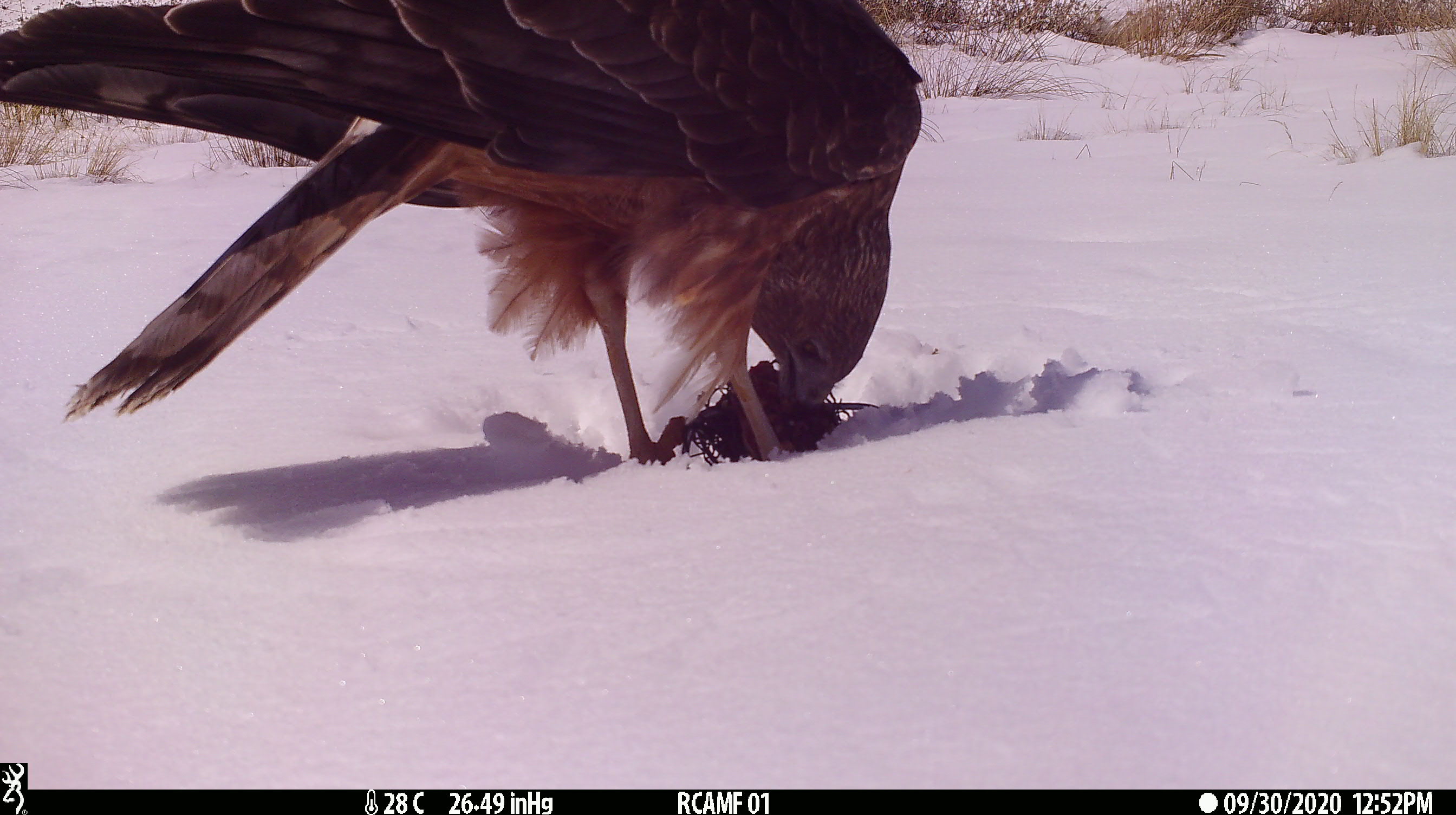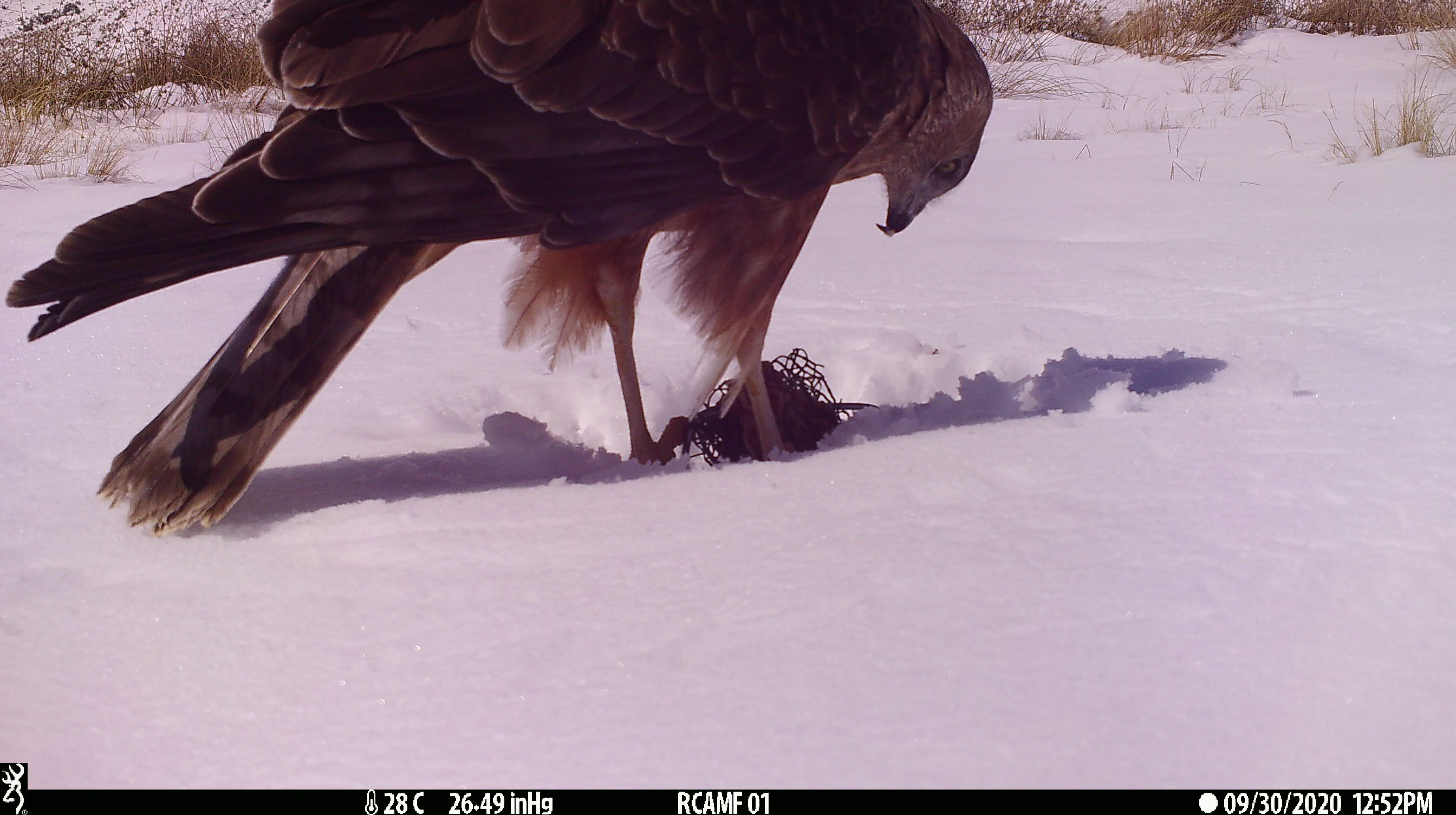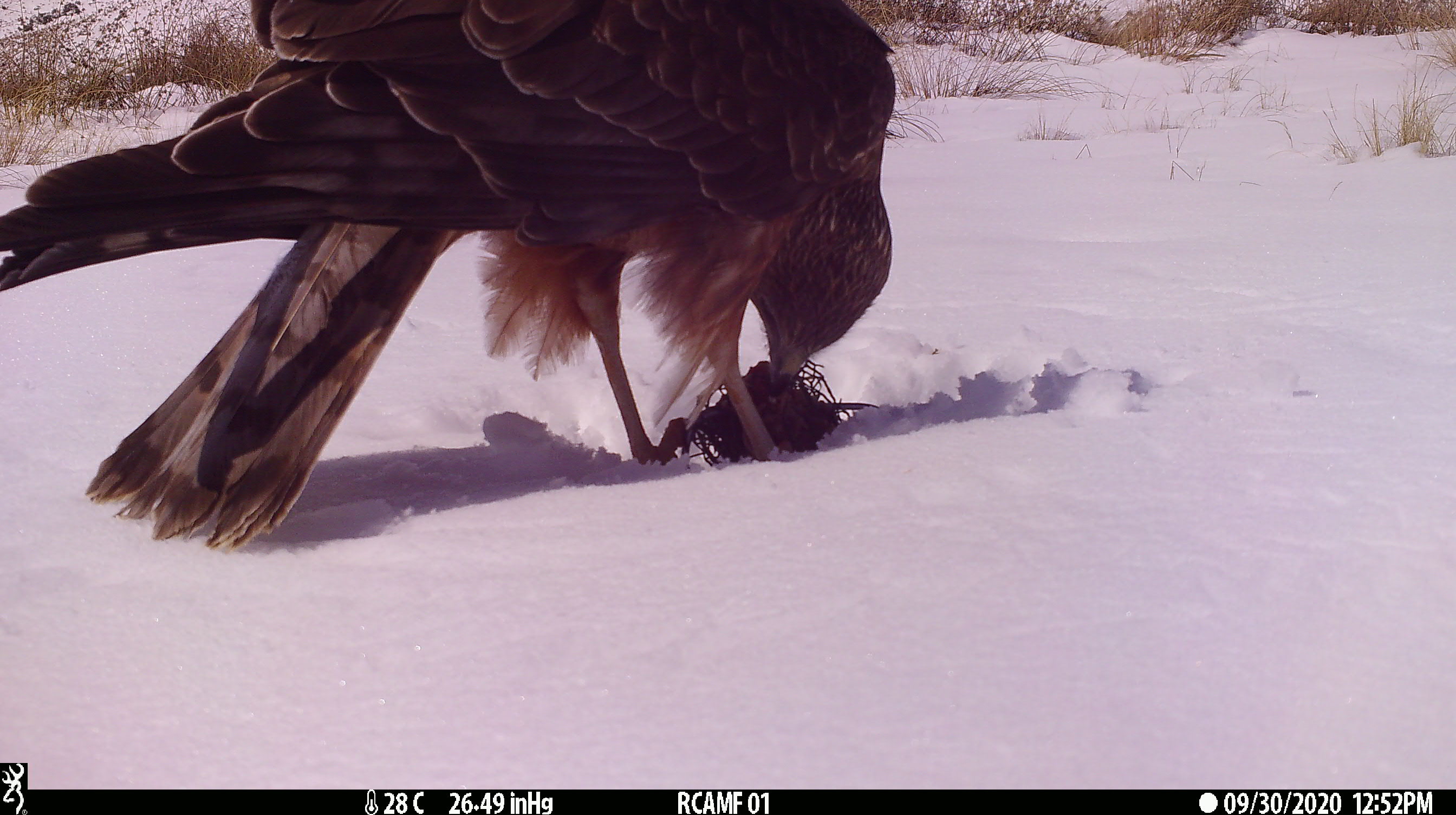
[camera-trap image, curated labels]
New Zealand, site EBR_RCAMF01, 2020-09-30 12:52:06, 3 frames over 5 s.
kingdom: Animalia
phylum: Chordata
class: Aves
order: Accipitriformes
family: Accipitridae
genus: Circus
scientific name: Circus approximans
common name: swamp harrier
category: harrier